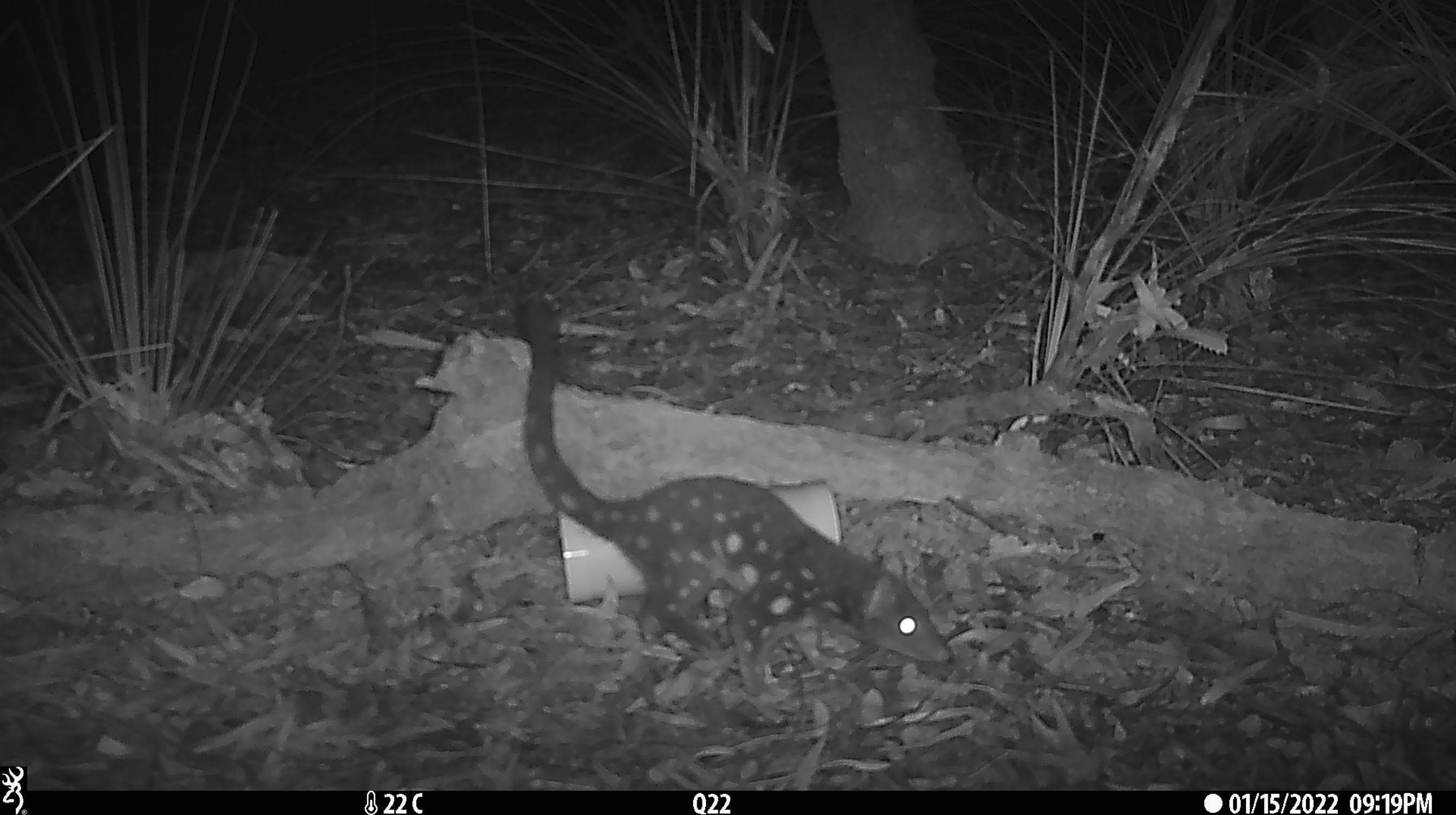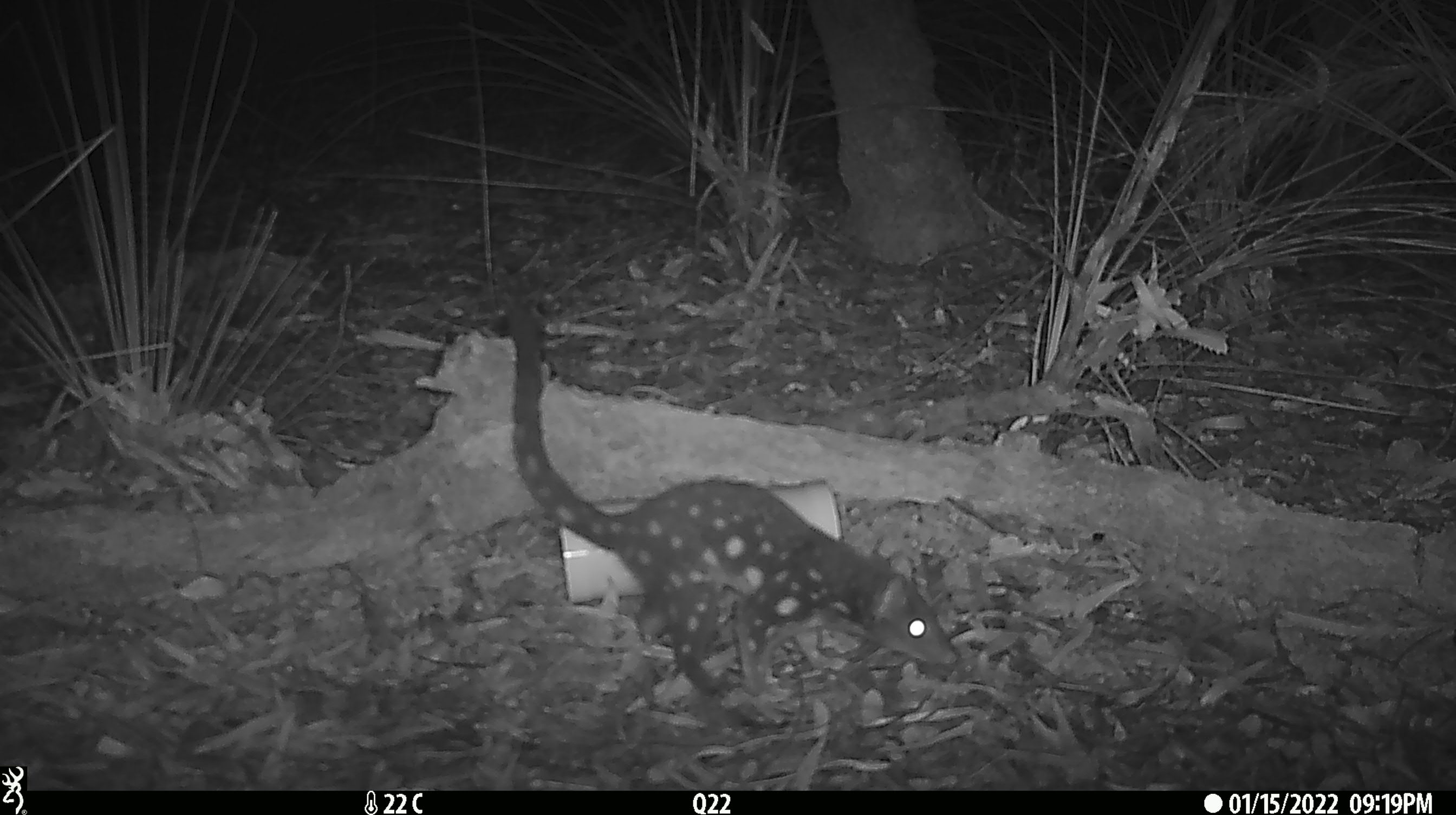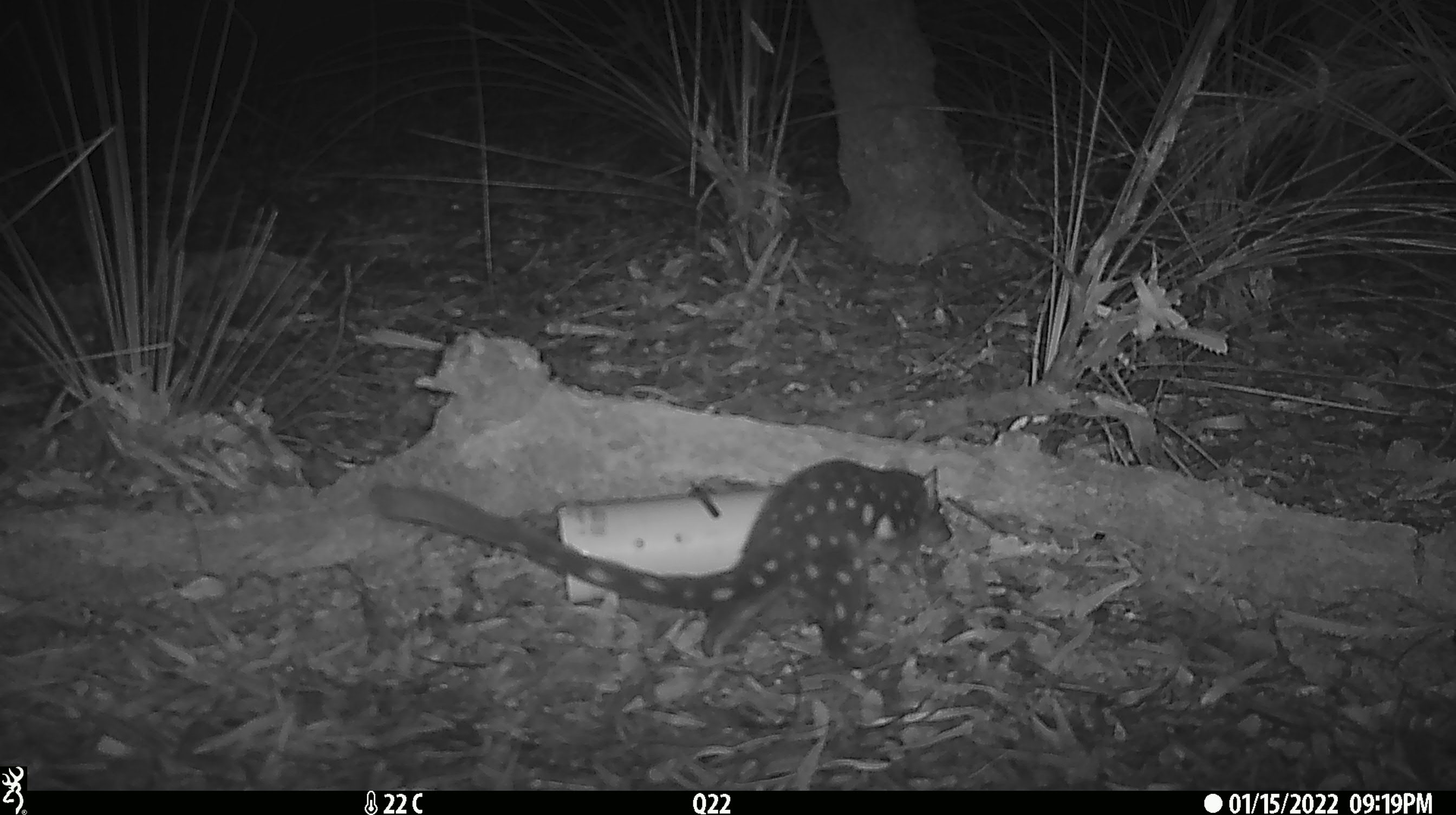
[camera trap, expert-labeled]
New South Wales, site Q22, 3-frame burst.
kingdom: Animalia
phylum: Chordata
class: Mammalia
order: Dasyuromorphia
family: Dasyuridae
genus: Dasyurus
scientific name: Dasyurus maculatus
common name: spotted-tailed quoll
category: quoll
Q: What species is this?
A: Quoll (spotted-tailed quoll) (Dasyurus maculatus).